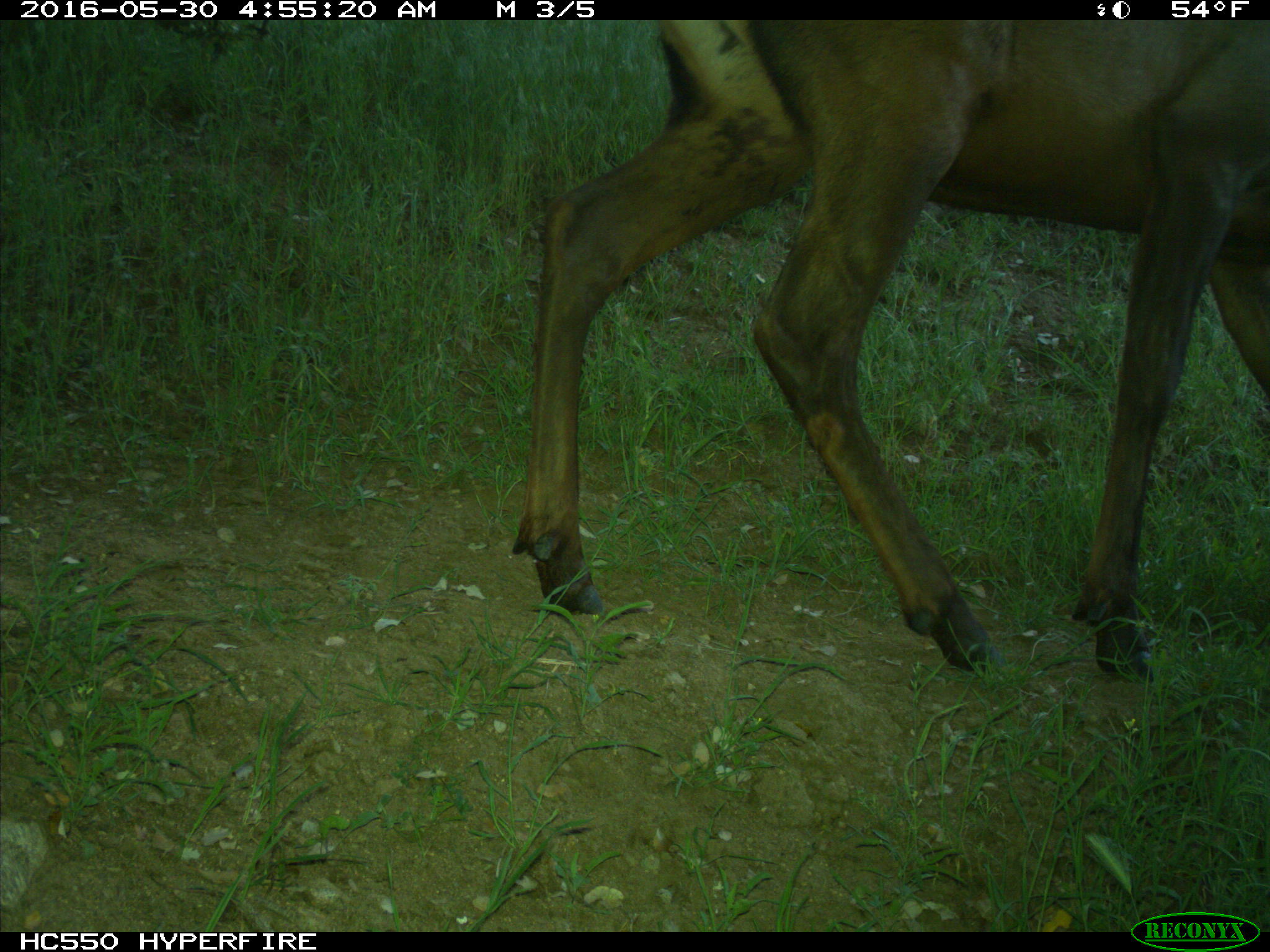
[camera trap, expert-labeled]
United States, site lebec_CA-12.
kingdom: Animalia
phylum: Chordata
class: Mammalia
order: Artiodactyla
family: Cervidae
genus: Cervus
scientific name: Cervus canadensis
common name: elk